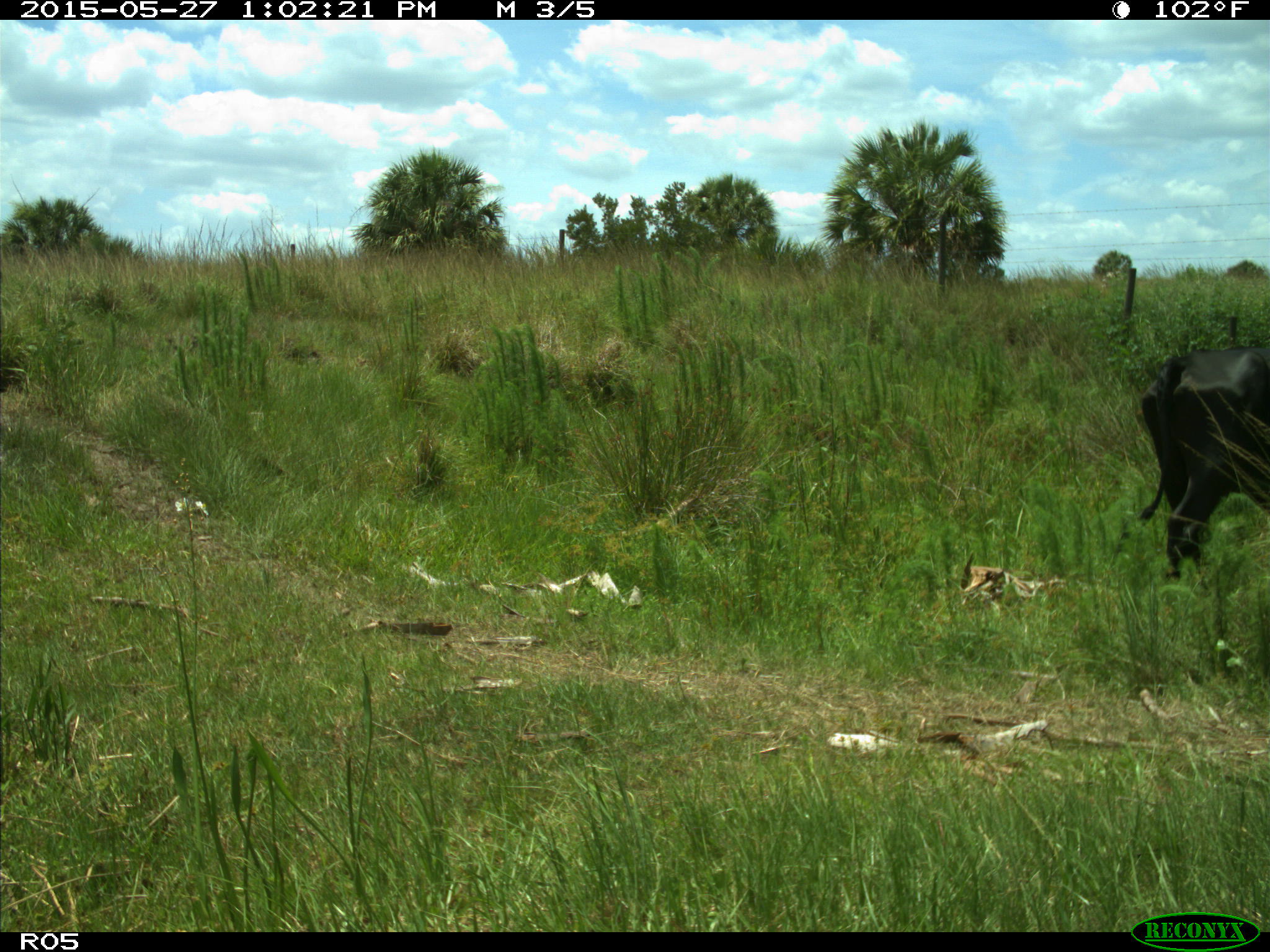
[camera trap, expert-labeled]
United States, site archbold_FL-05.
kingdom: Animalia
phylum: Chordata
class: Mammalia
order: Artiodactyla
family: Bovidae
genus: Bos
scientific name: Bos taurus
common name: domestic cow